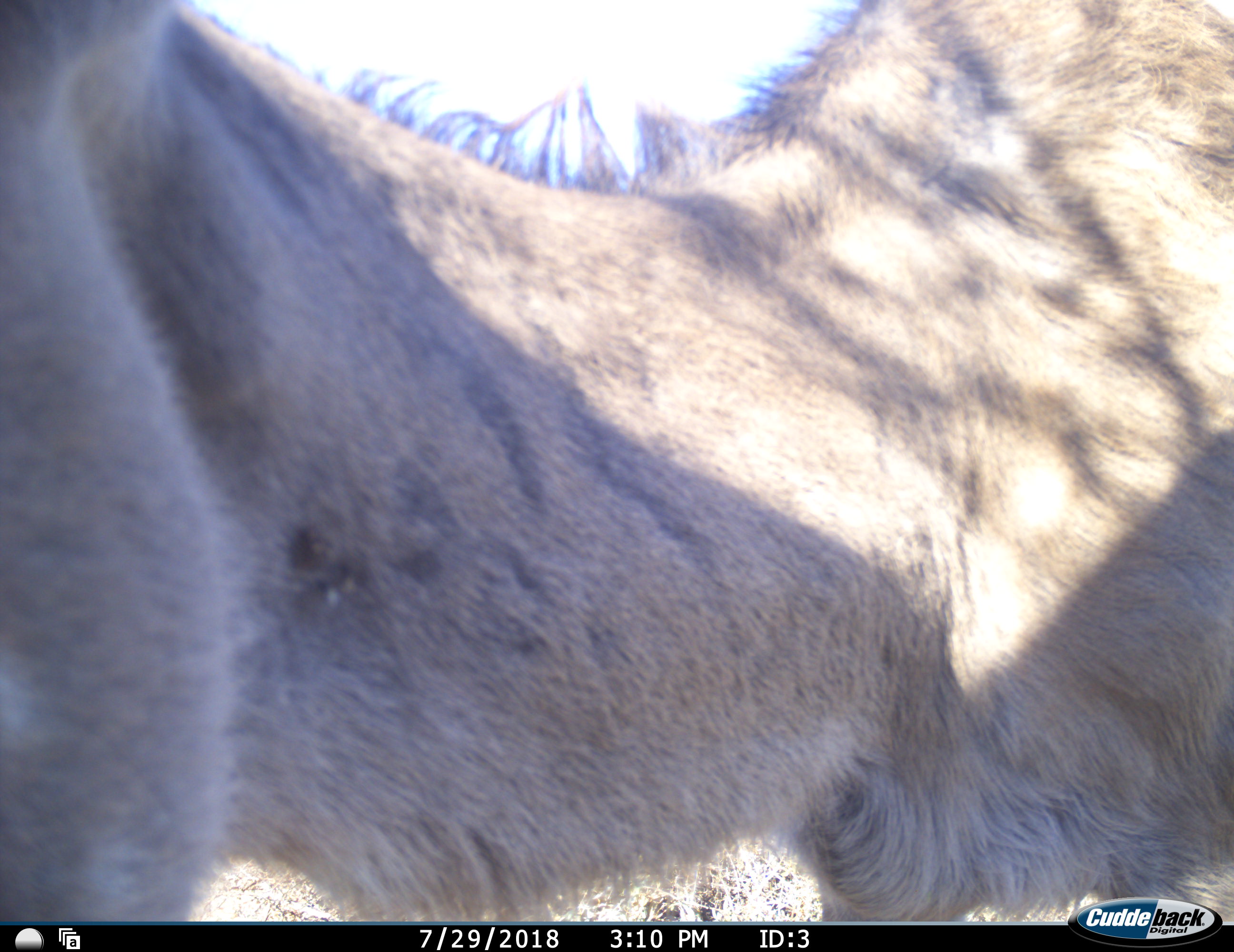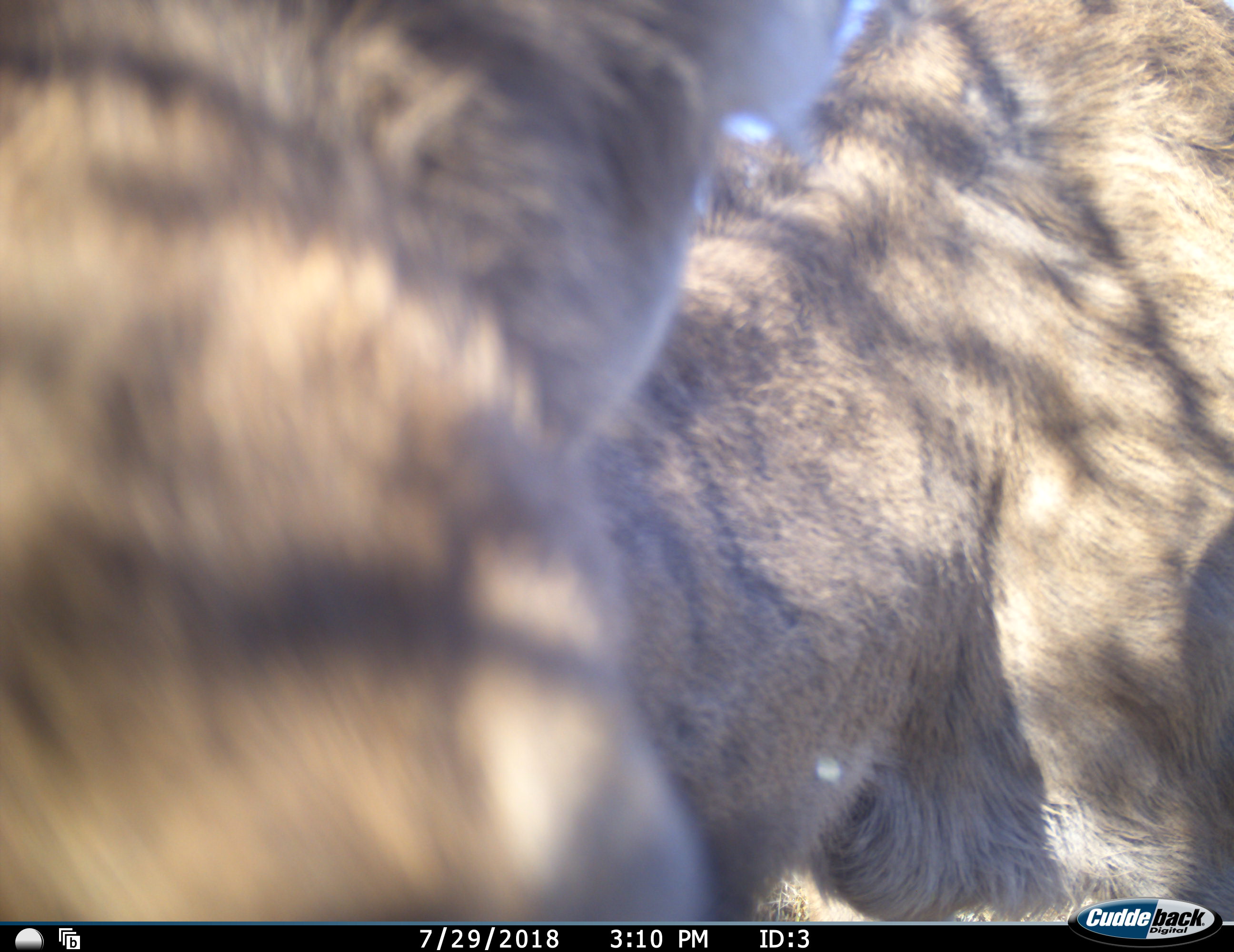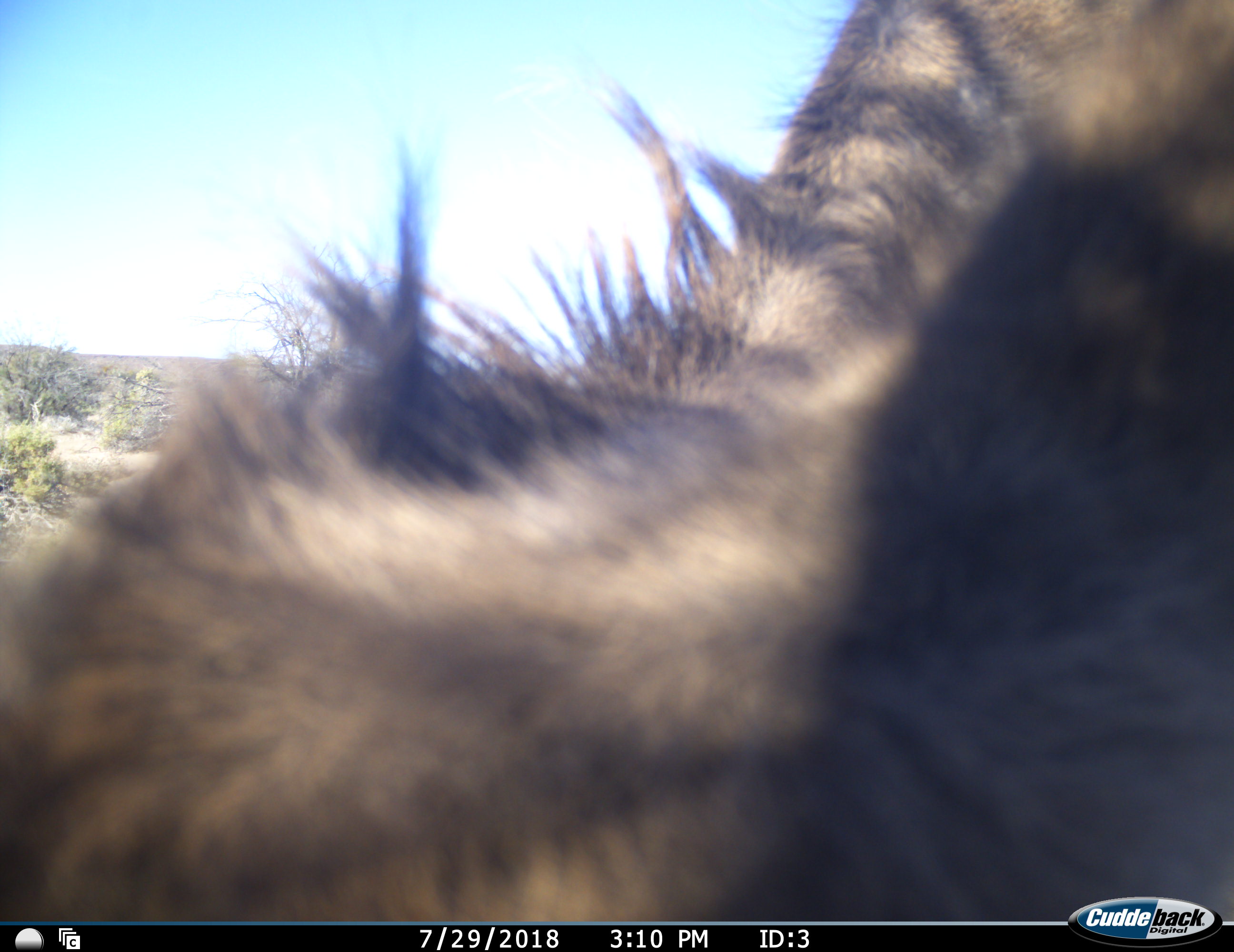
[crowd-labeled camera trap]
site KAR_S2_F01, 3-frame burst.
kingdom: Animalia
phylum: Chordata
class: Mammalia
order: Artiodactyla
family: Bovidae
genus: Tragelaphus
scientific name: Tragelaphus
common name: kudu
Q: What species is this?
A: Kudu (Tragelaphus).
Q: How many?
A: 1.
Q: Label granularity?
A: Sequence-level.